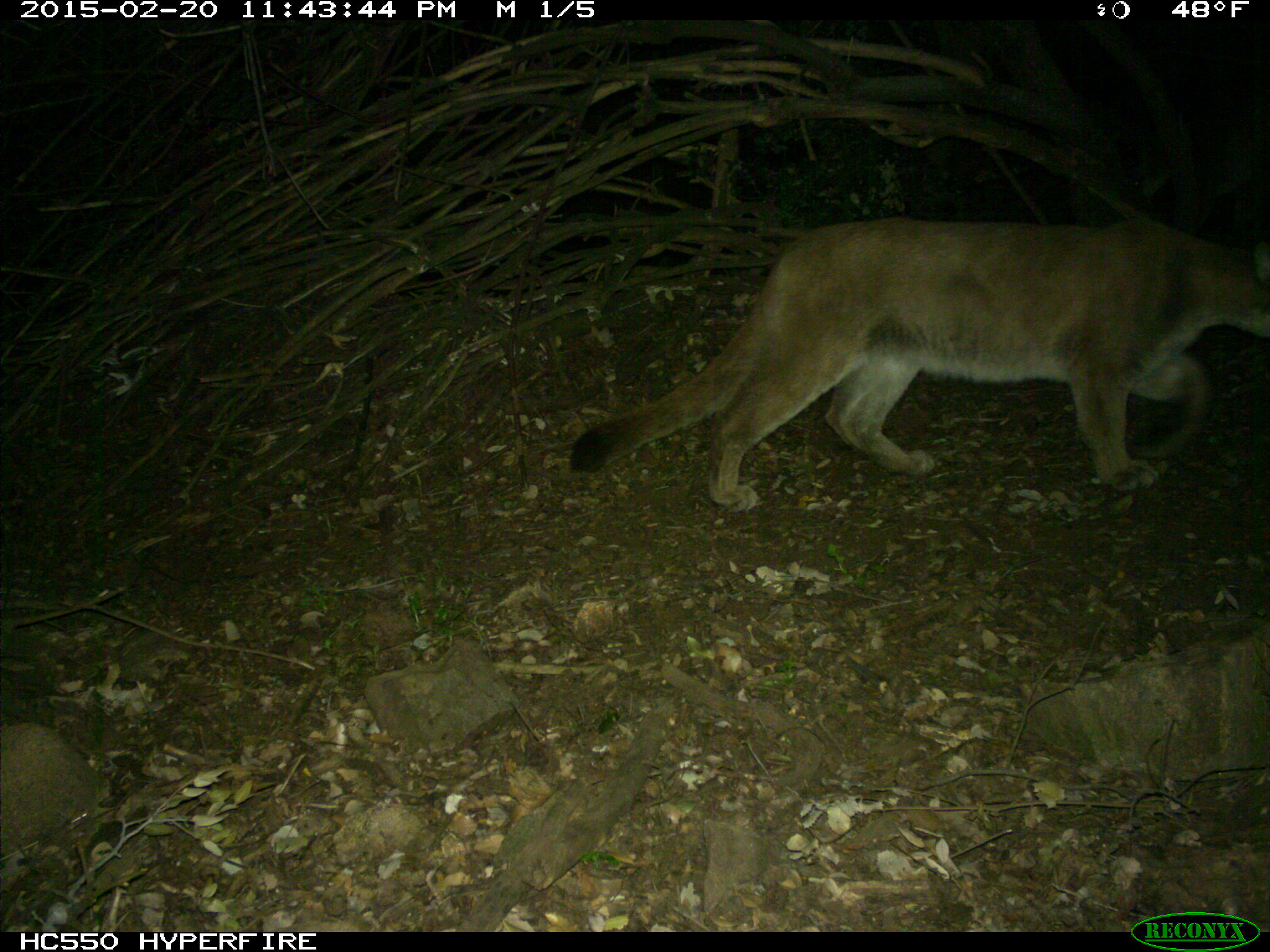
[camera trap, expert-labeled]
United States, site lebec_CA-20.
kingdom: Animalia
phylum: Chordata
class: Mammalia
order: Carnivora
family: Felidae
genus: Puma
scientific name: Puma concolor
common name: mountain lion